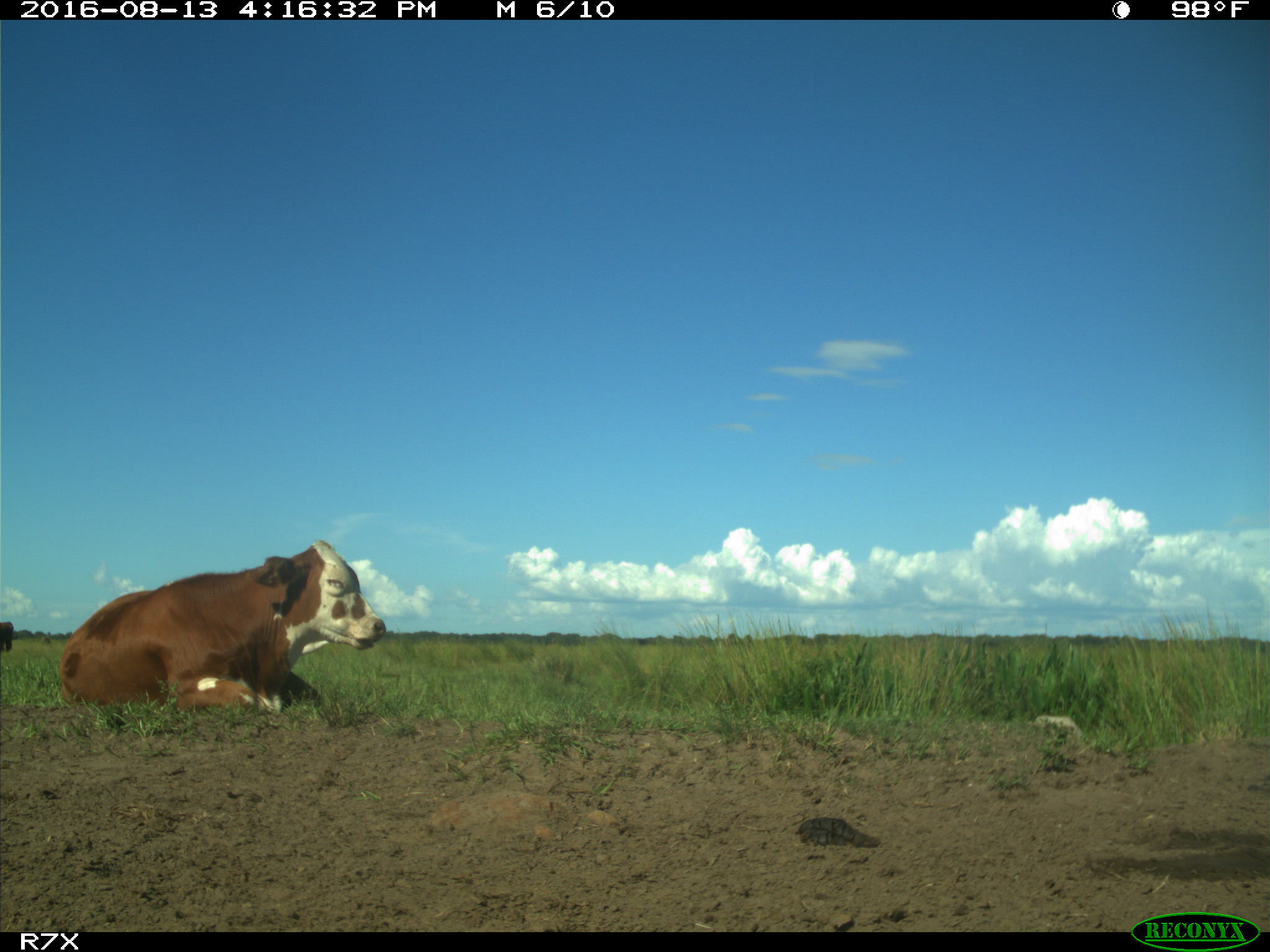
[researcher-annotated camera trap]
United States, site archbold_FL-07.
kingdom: Animalia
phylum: Chordata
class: Mammalia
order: Artiodactyla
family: Bovidae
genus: Bos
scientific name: Bos taurus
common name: domestic cow